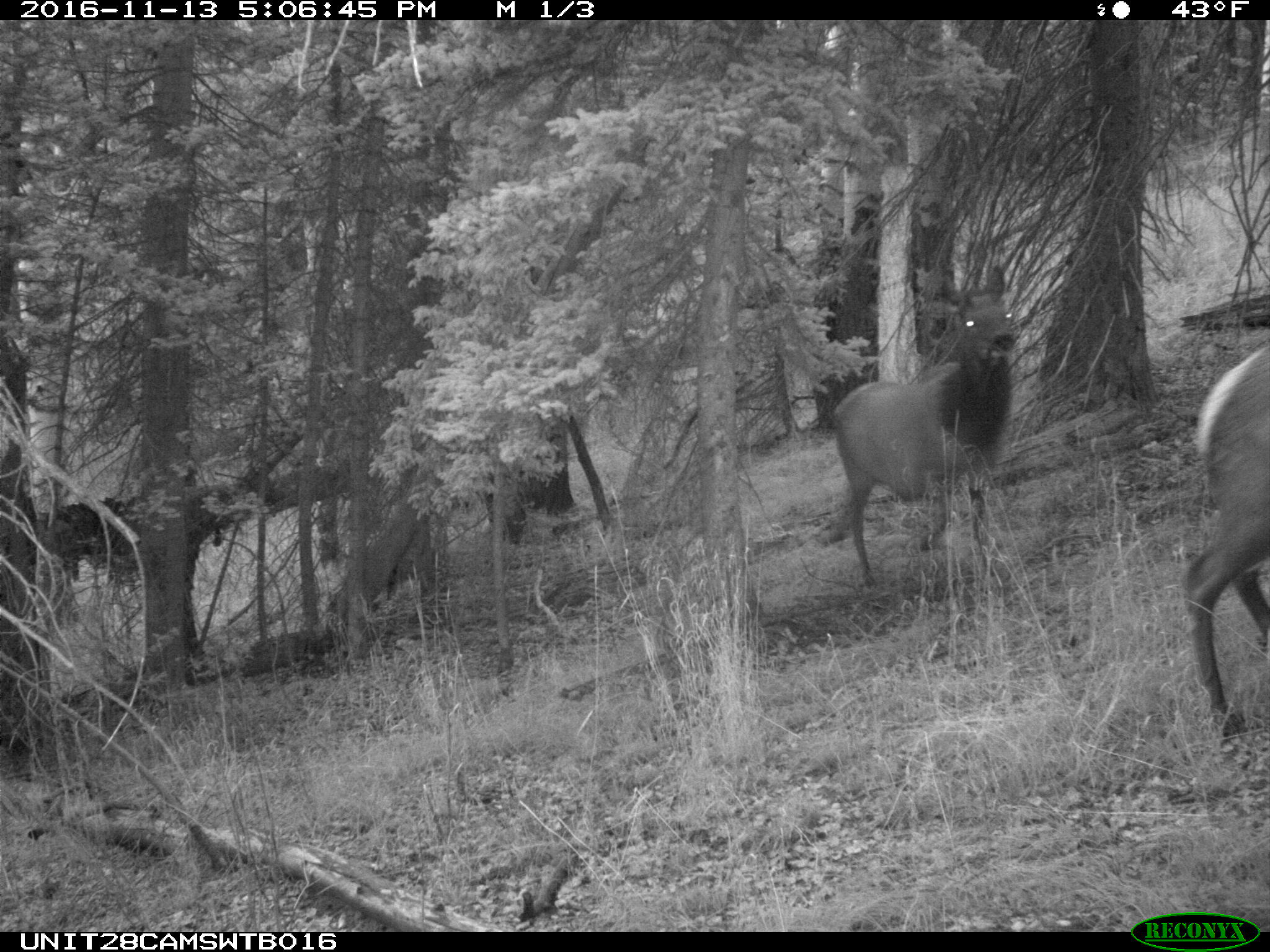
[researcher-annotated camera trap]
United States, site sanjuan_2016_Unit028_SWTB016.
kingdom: Animalia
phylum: Chordata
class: Mammalia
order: Artiodactyla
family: Cervidae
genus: Cervus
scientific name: Cervus elaphus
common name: red deer